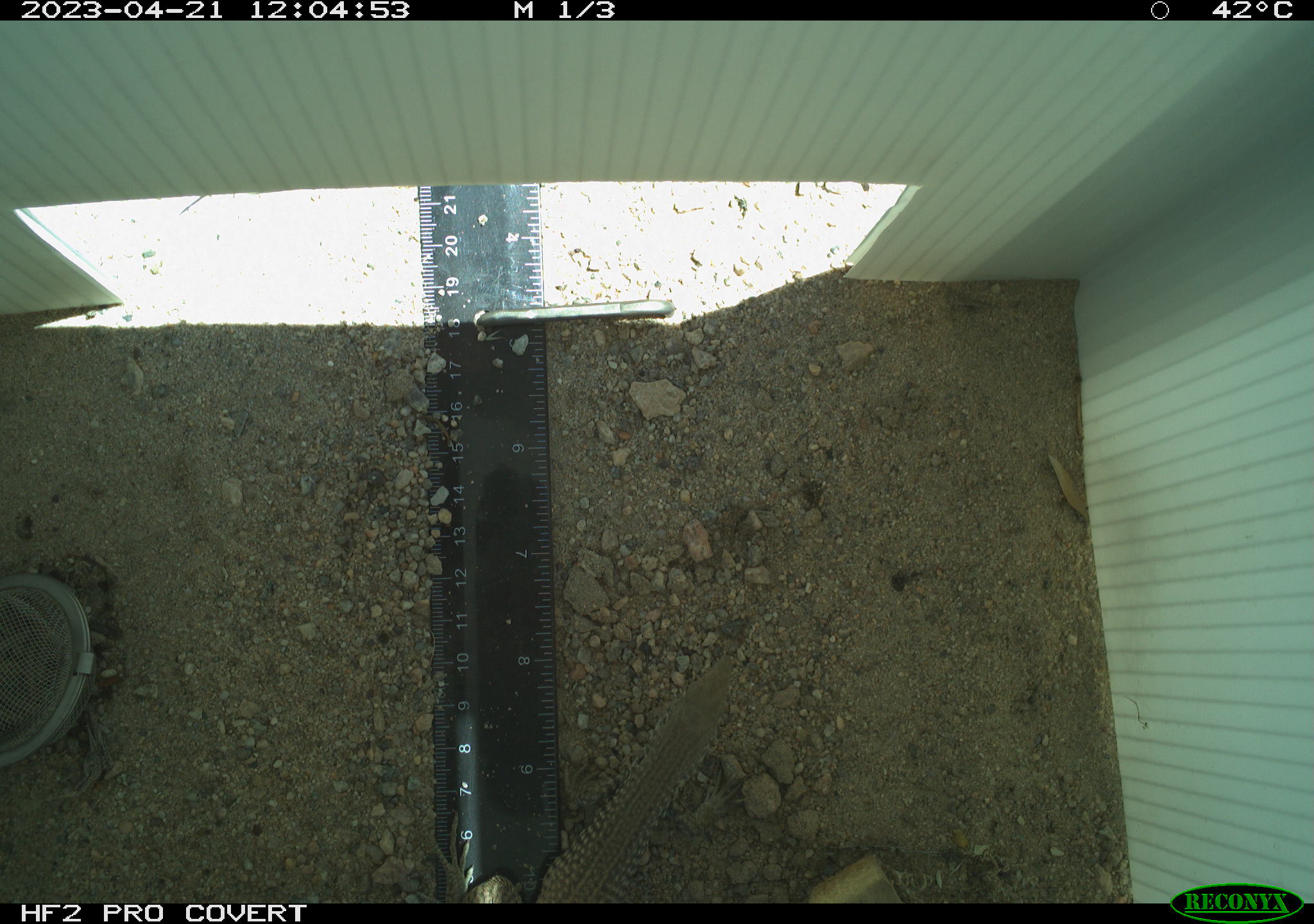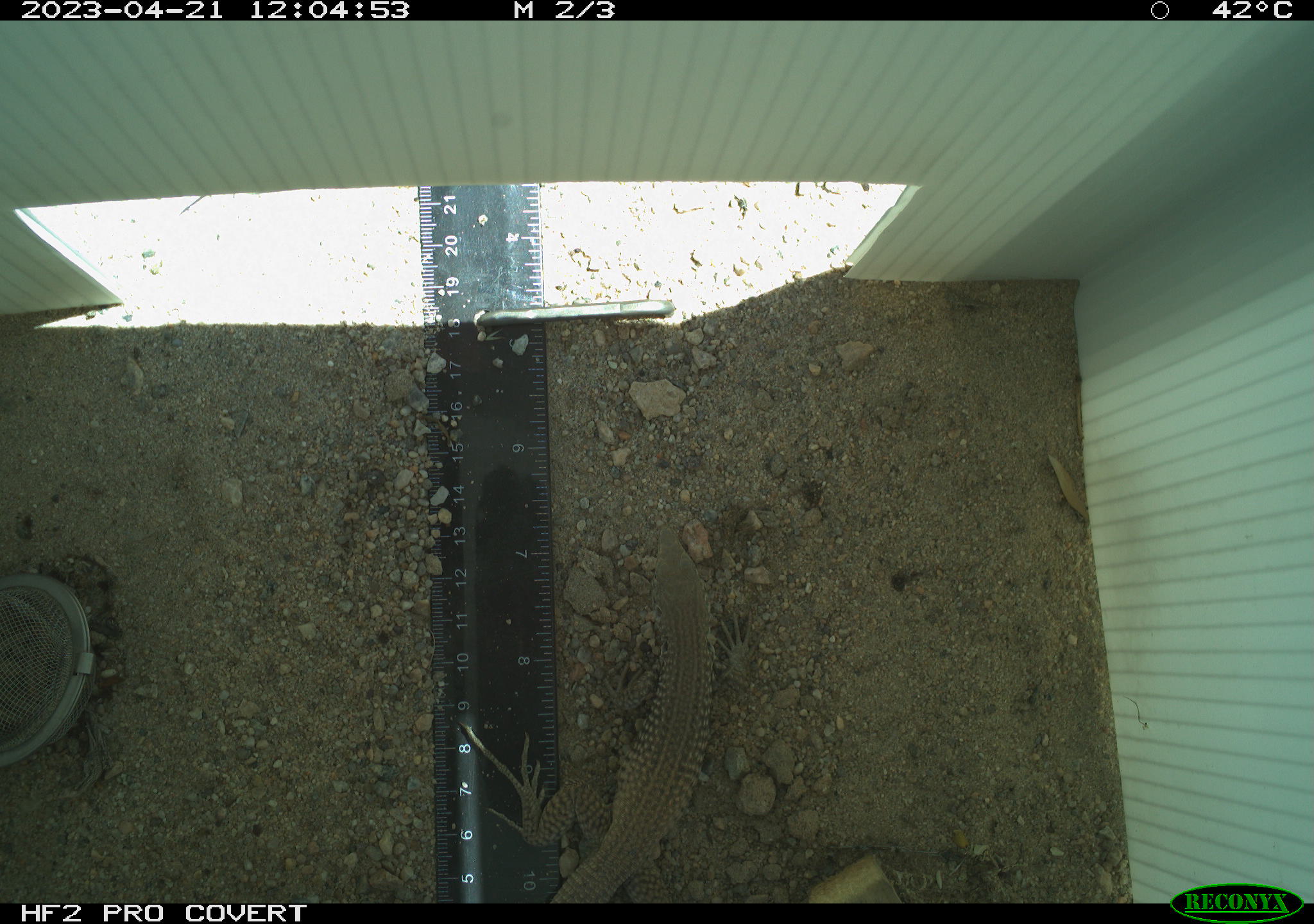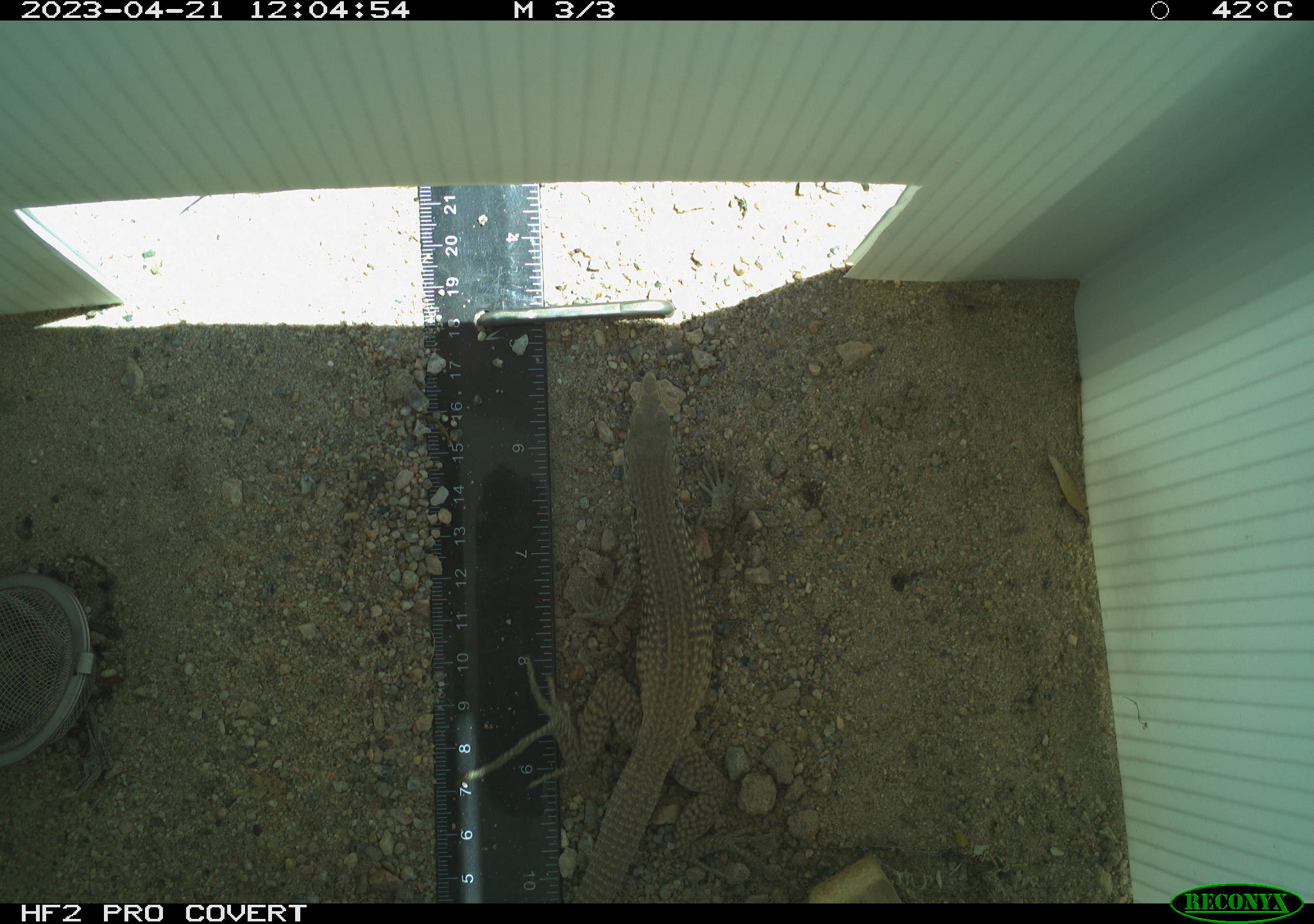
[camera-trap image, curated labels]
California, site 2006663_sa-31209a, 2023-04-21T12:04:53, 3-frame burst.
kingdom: Animalia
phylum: Chordata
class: Reptilia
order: Squamata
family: Teiidae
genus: Aspidoscelis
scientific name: Aspidoscelis tigris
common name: western whiptail